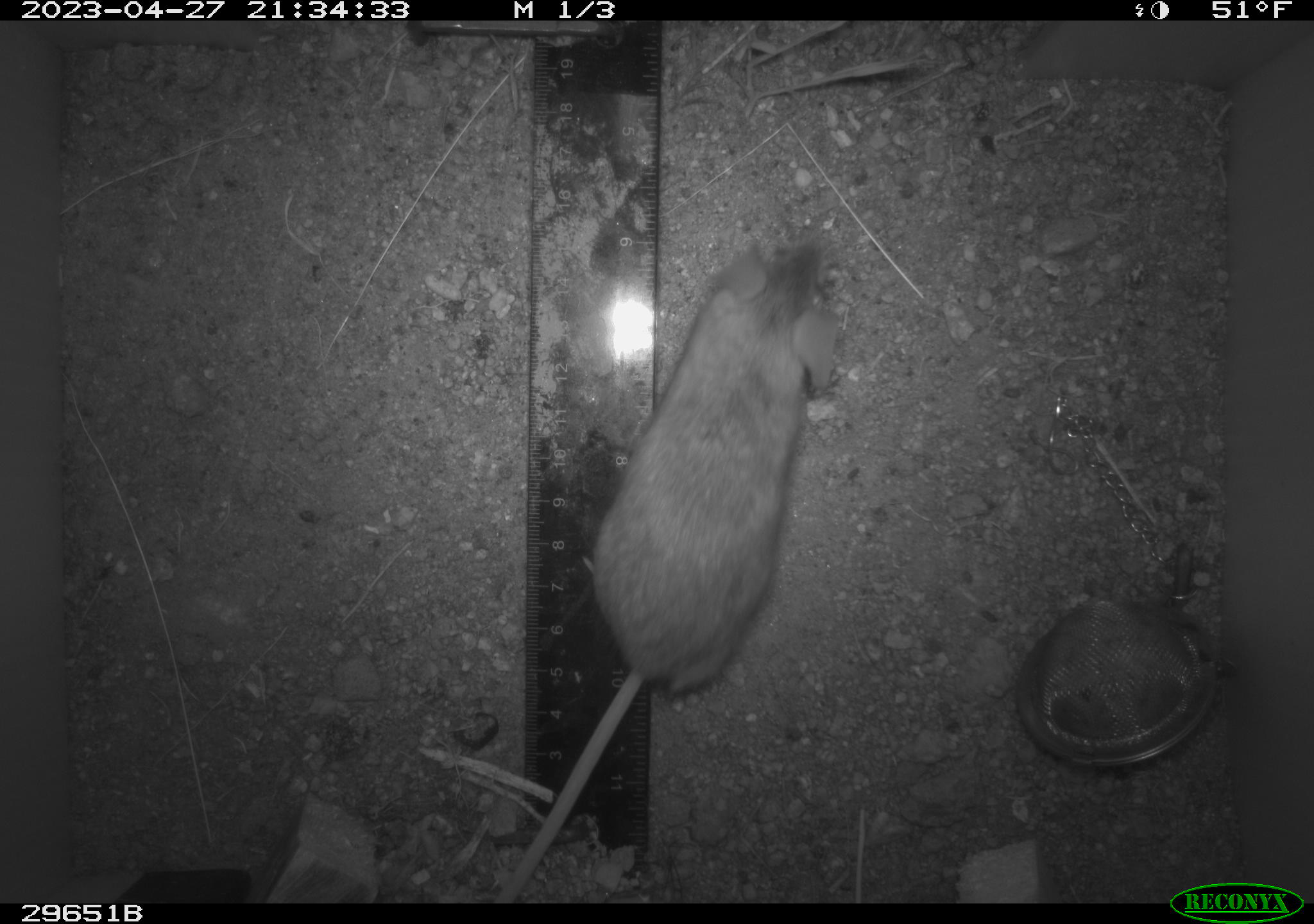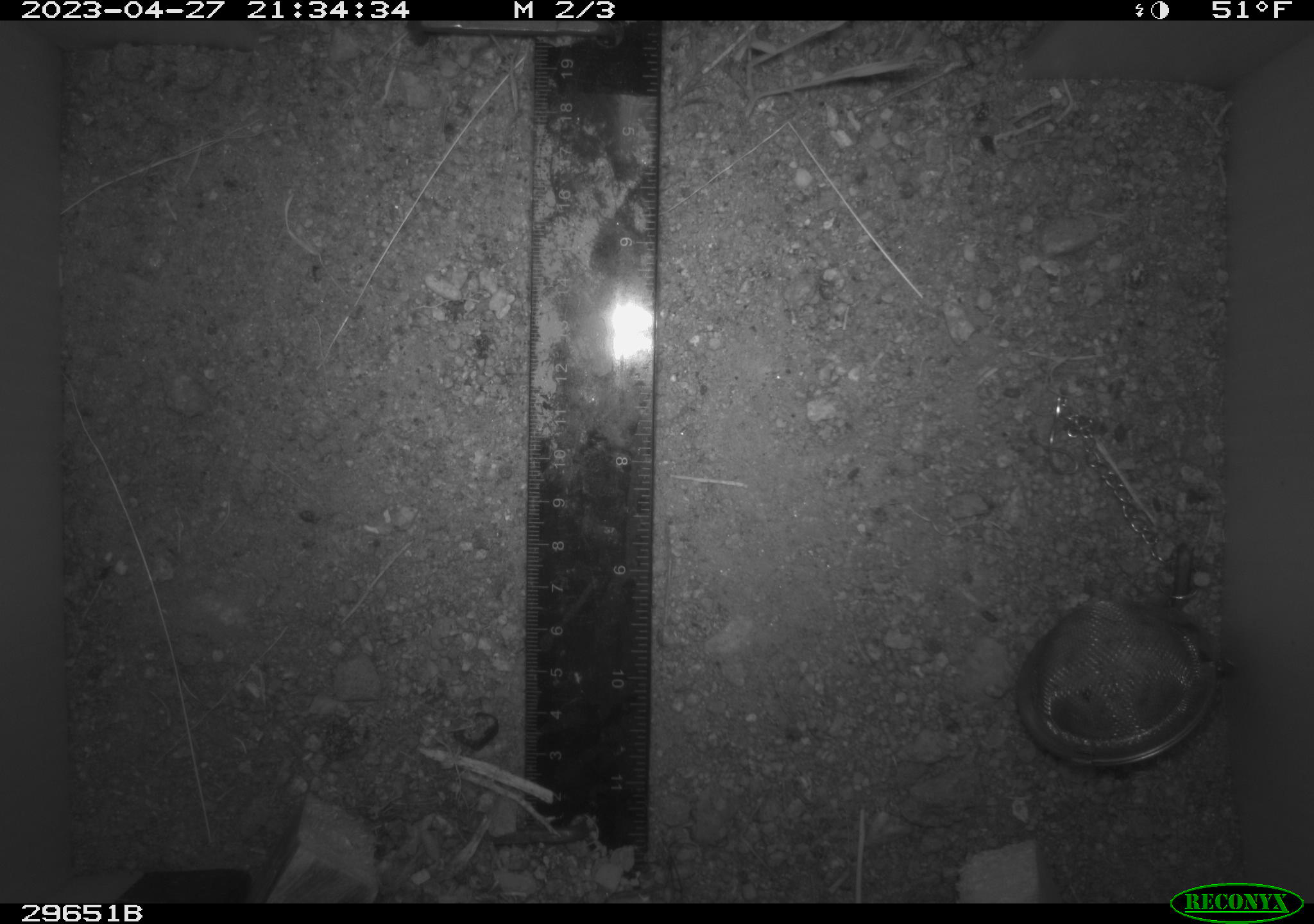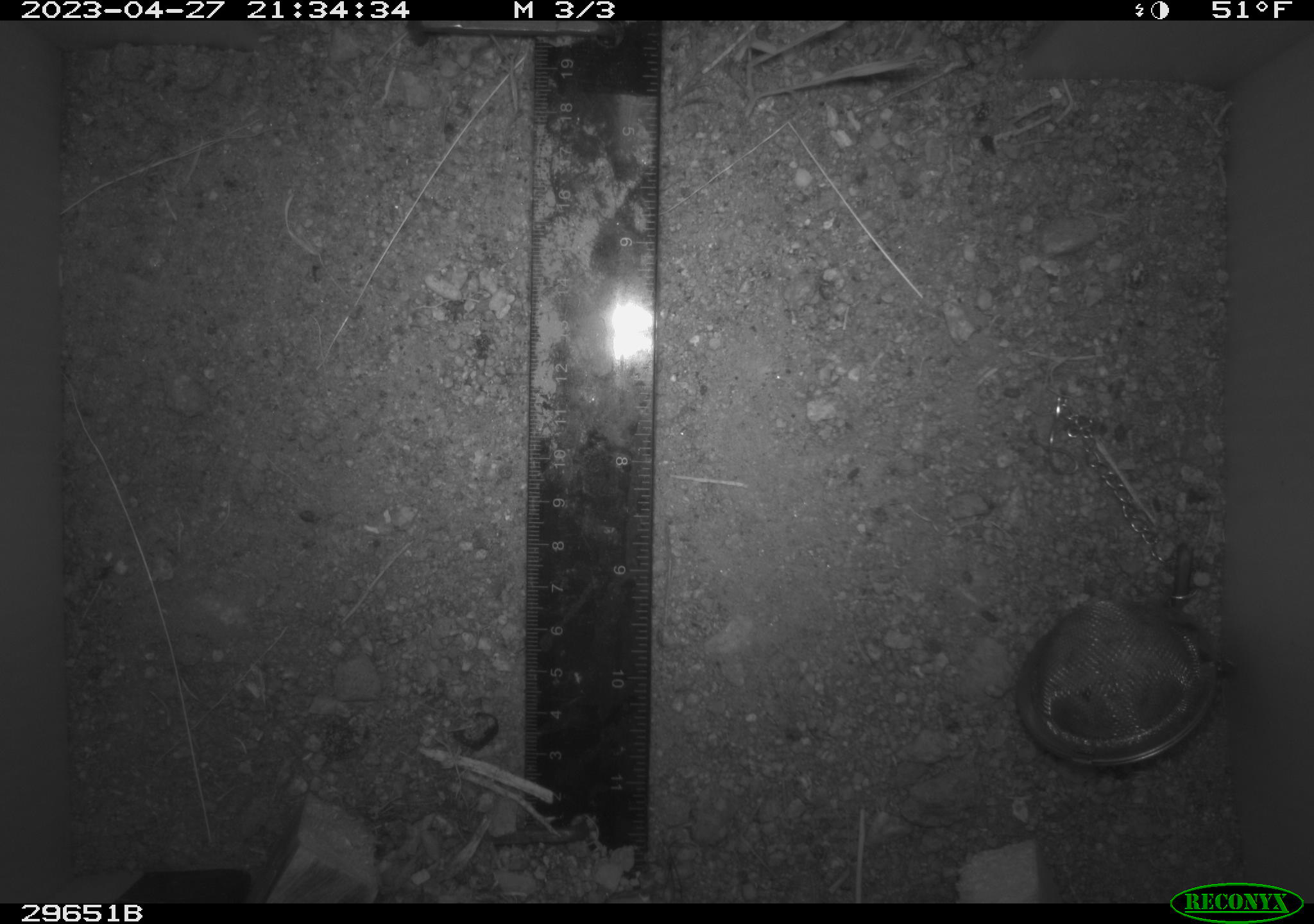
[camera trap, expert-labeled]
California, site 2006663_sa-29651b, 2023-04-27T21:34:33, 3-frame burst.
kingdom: Animalia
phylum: Chordata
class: Mammalia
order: Rodentia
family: Cricetidae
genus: Peromyscus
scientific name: Peromyscus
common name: deer mice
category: peromyscus species